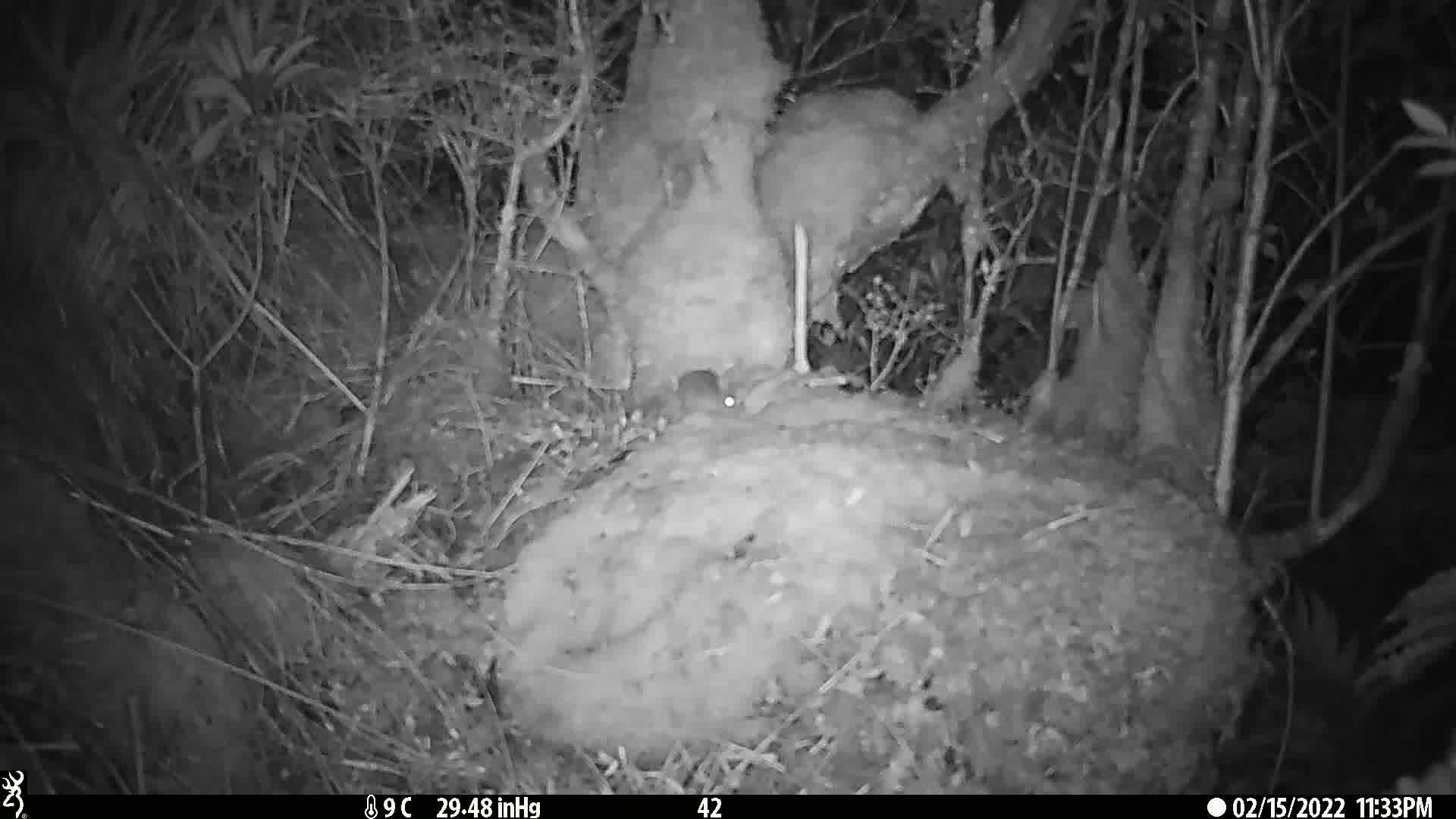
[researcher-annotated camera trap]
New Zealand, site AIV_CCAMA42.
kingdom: Animalia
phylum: Chordata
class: Mammalia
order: Rodentia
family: Muridae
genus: Mus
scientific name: Mus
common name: mouse